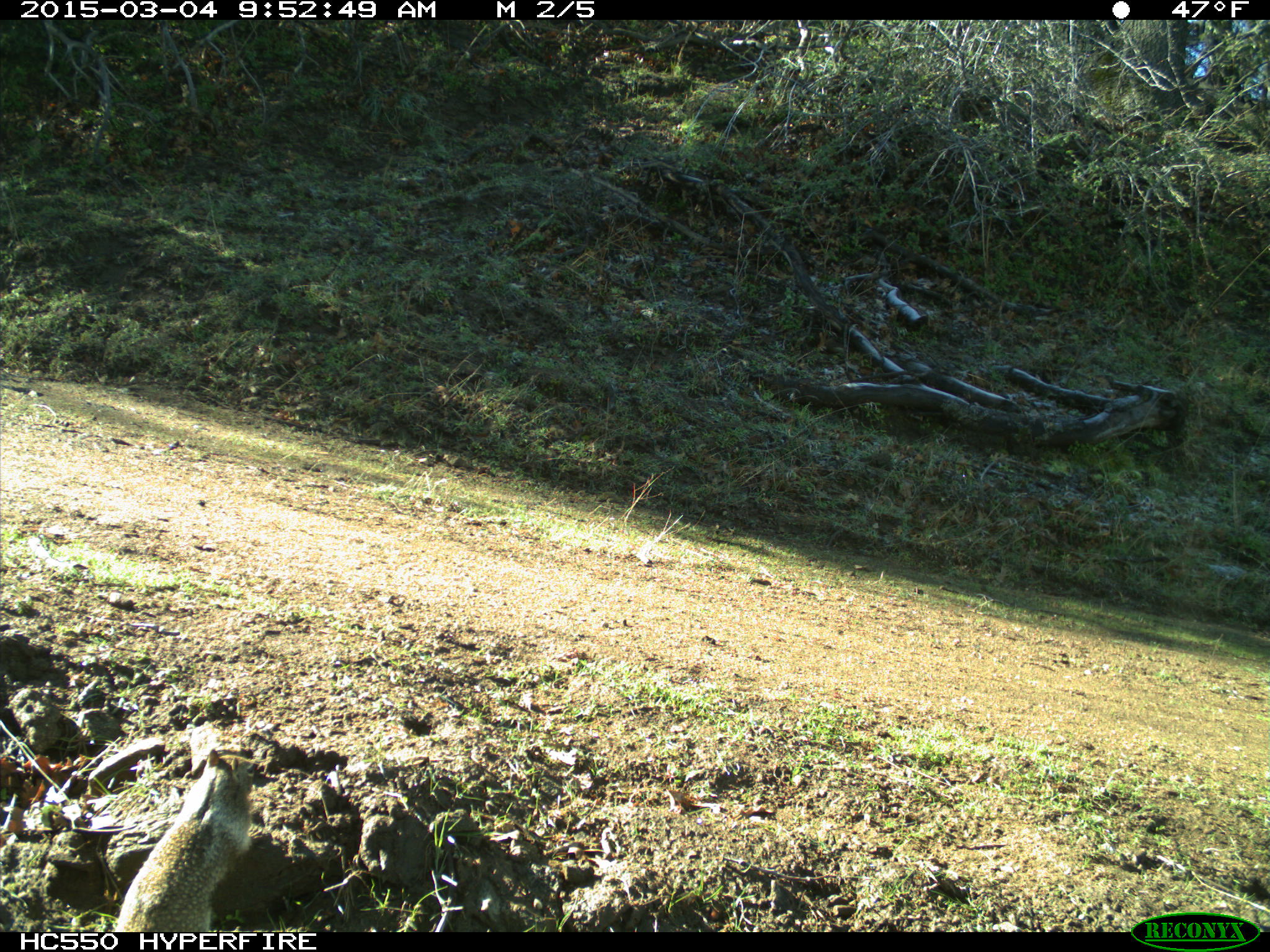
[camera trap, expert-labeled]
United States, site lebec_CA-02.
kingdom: Animalia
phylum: Chordata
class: Mammalia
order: Rodentia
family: Sciuridae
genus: Otospermophilus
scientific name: Otospermophilus beecheyi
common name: california ground squirrel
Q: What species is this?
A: Otospermophilus beecheyi (california ground squirrel).